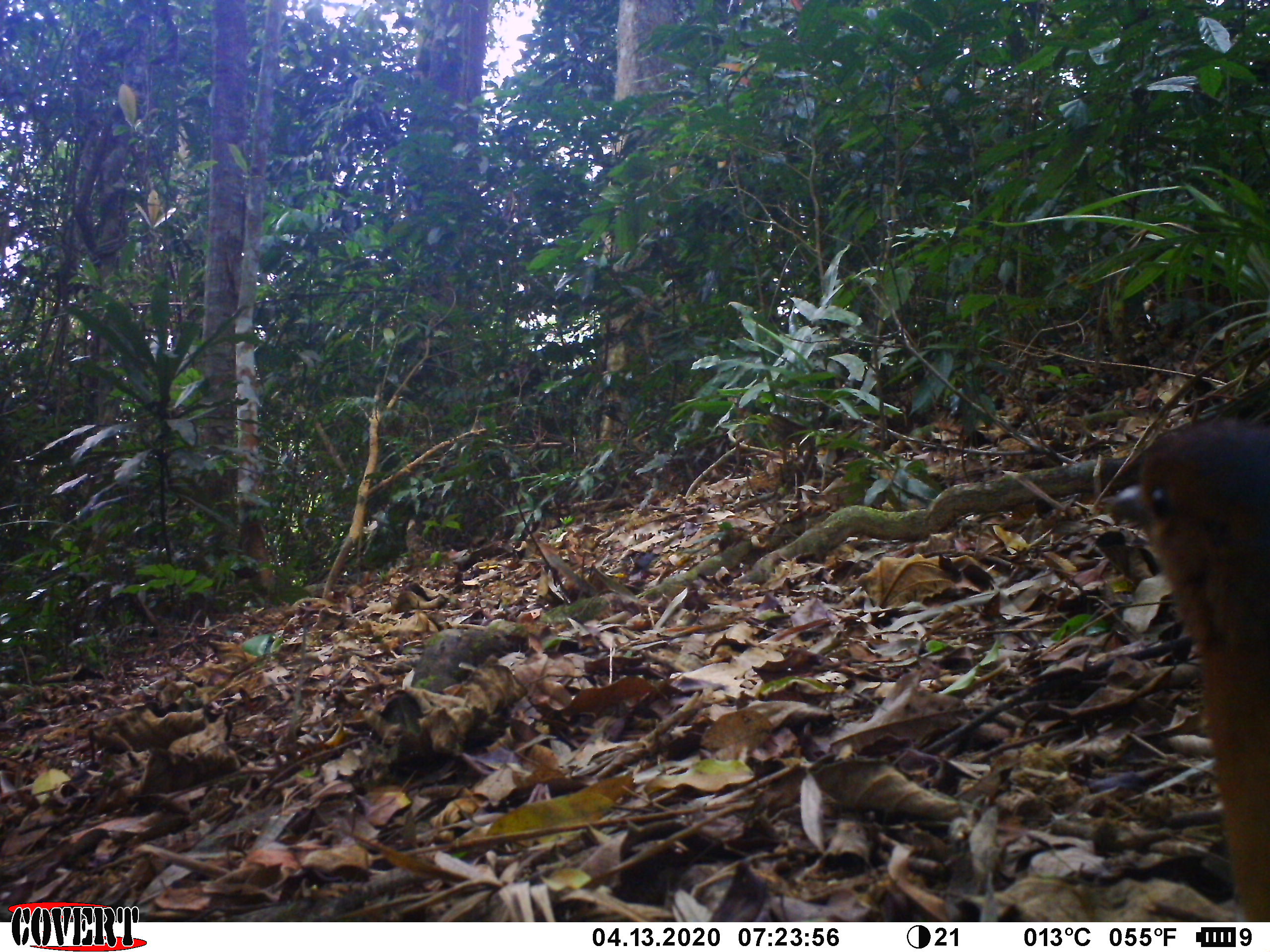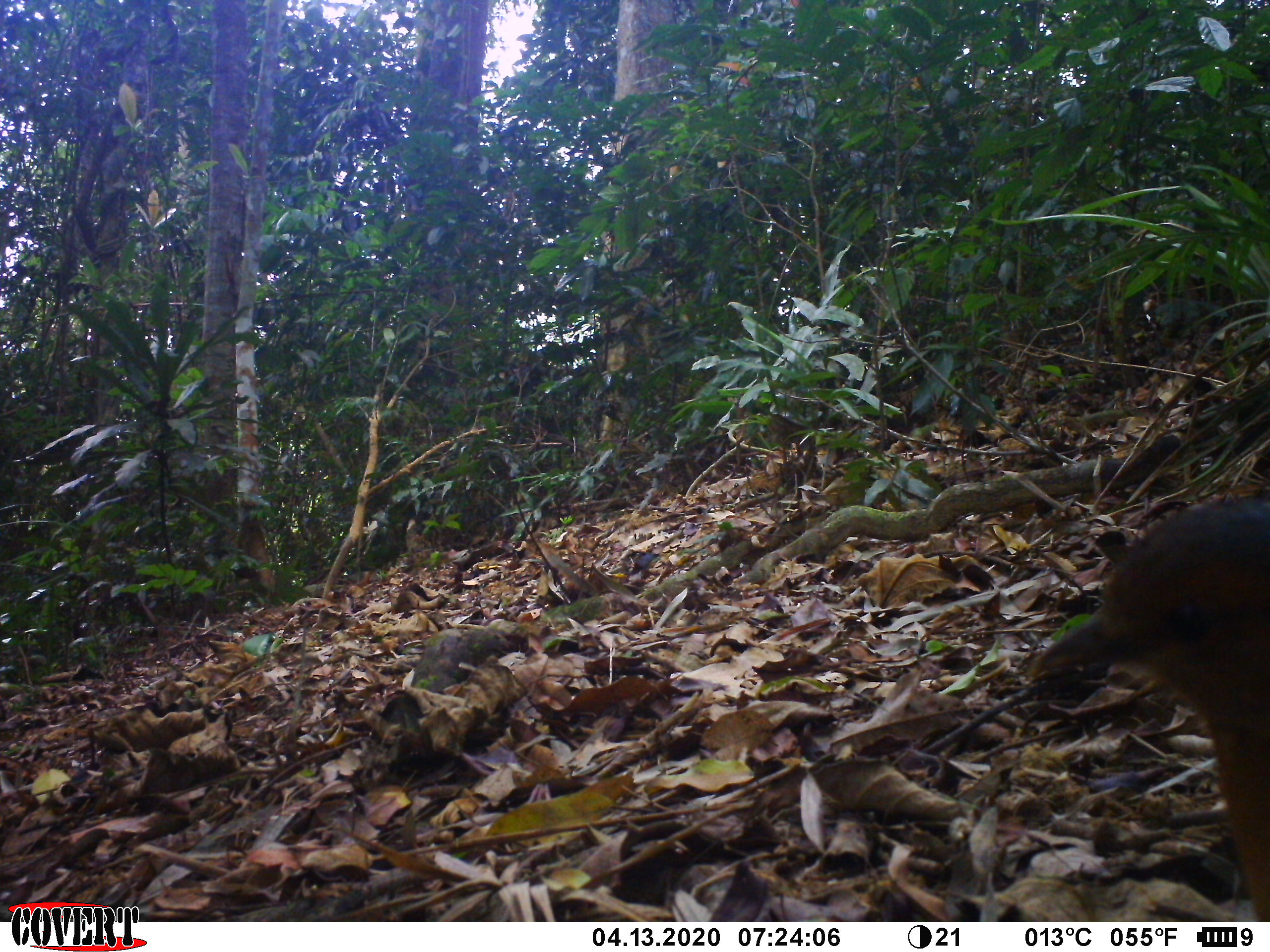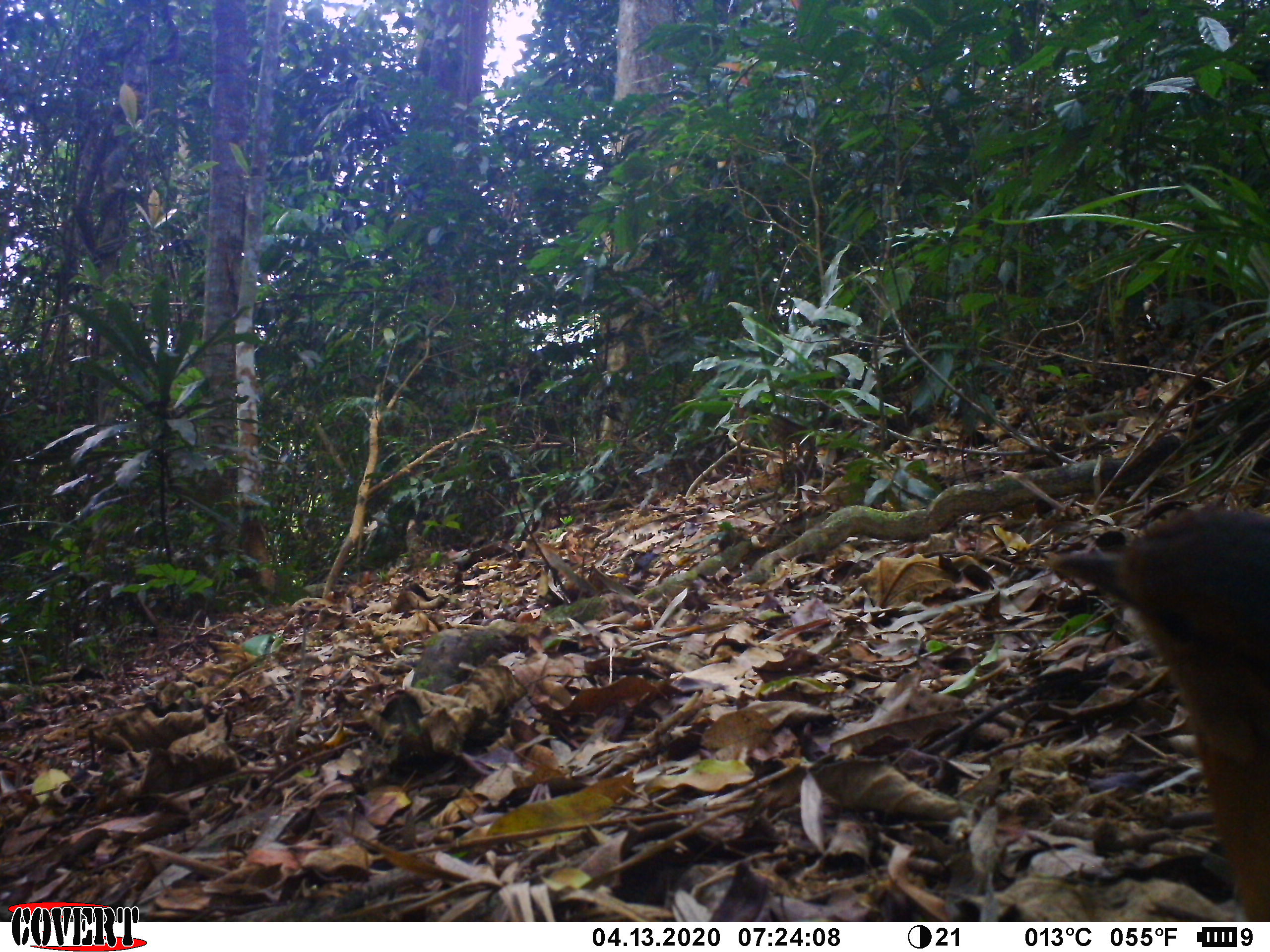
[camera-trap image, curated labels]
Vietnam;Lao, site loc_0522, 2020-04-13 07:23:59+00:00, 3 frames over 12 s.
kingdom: Animalia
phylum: Chordata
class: Aves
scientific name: Aves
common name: bird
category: unidentified bird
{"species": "unidentified bird (bird) (Aves)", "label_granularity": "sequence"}